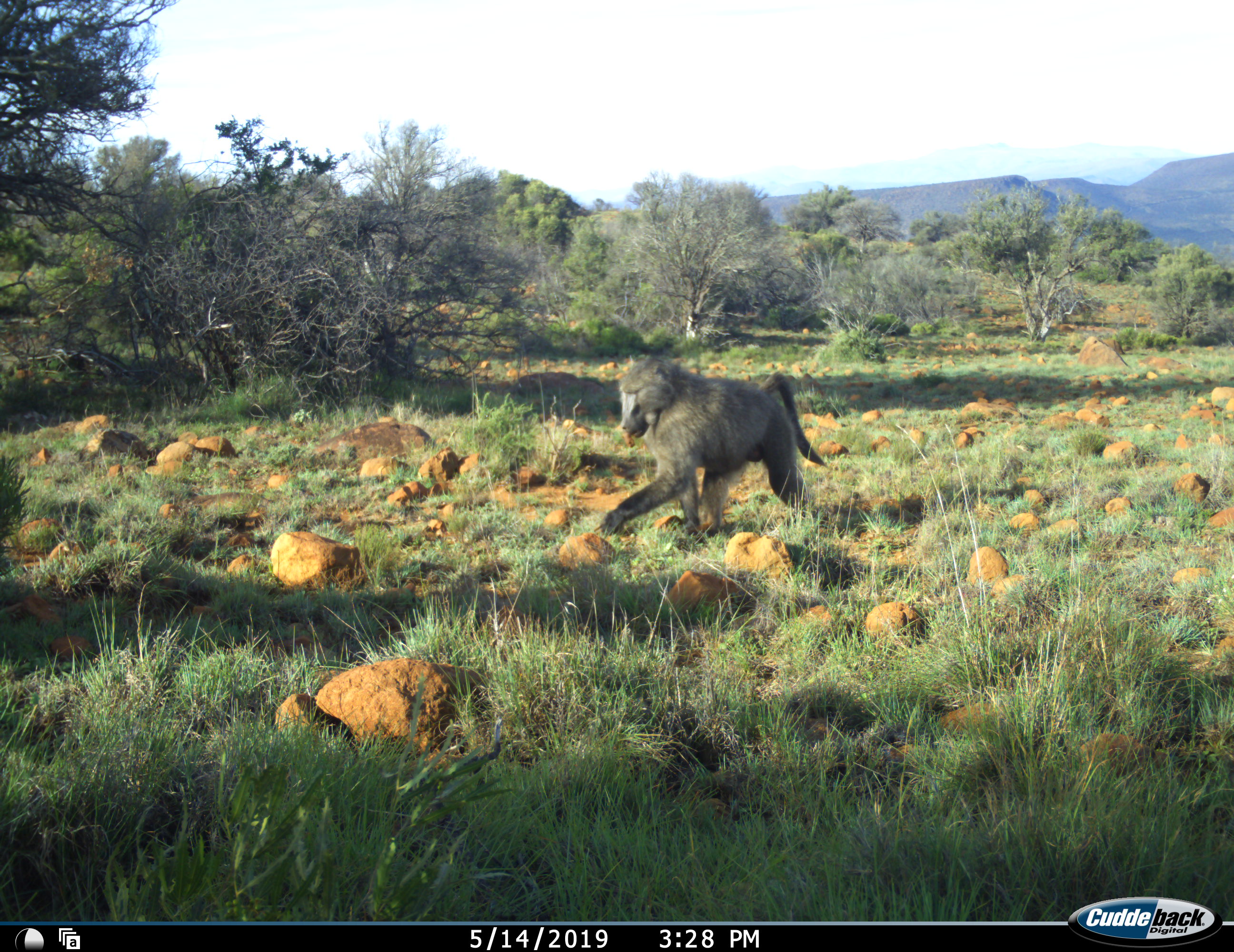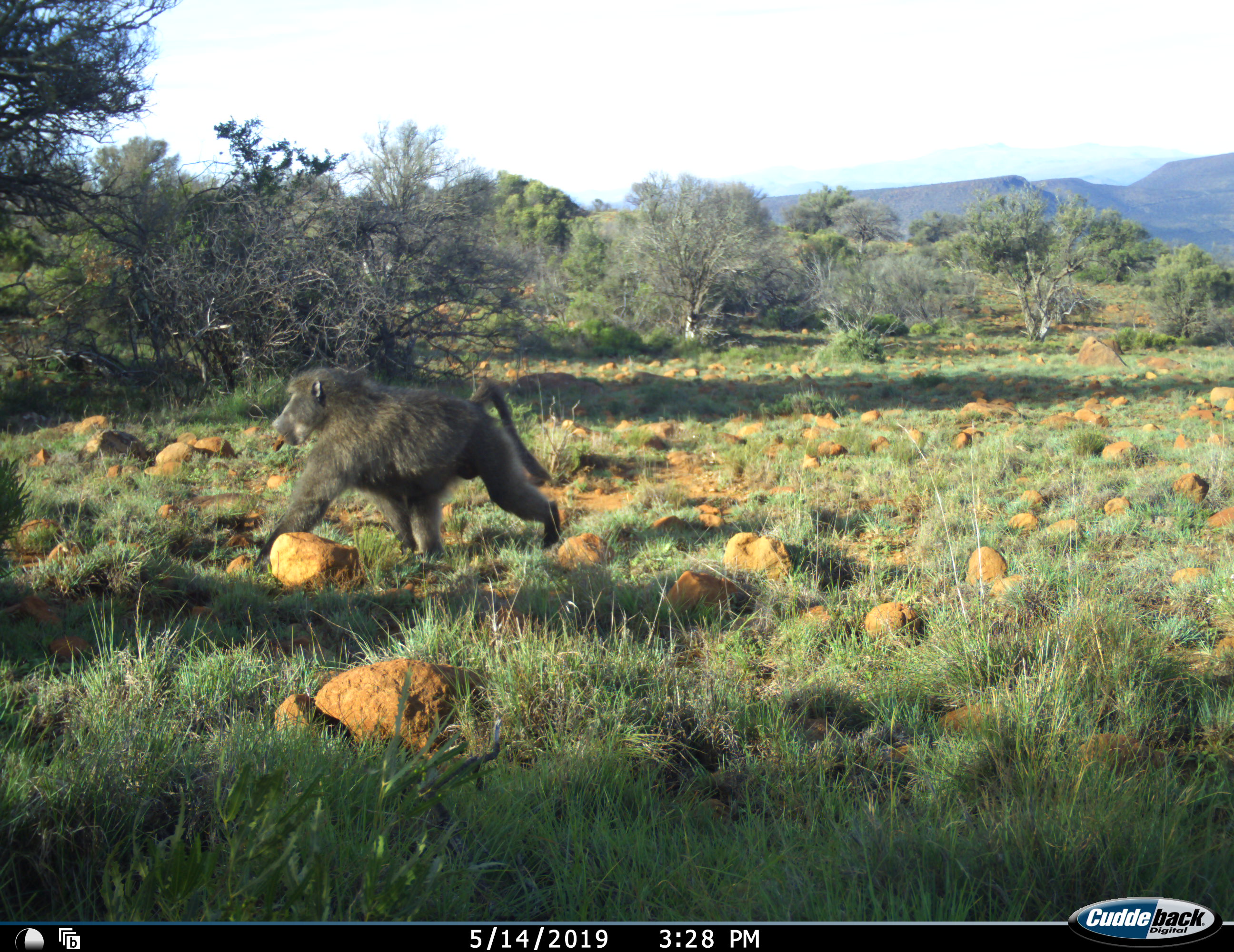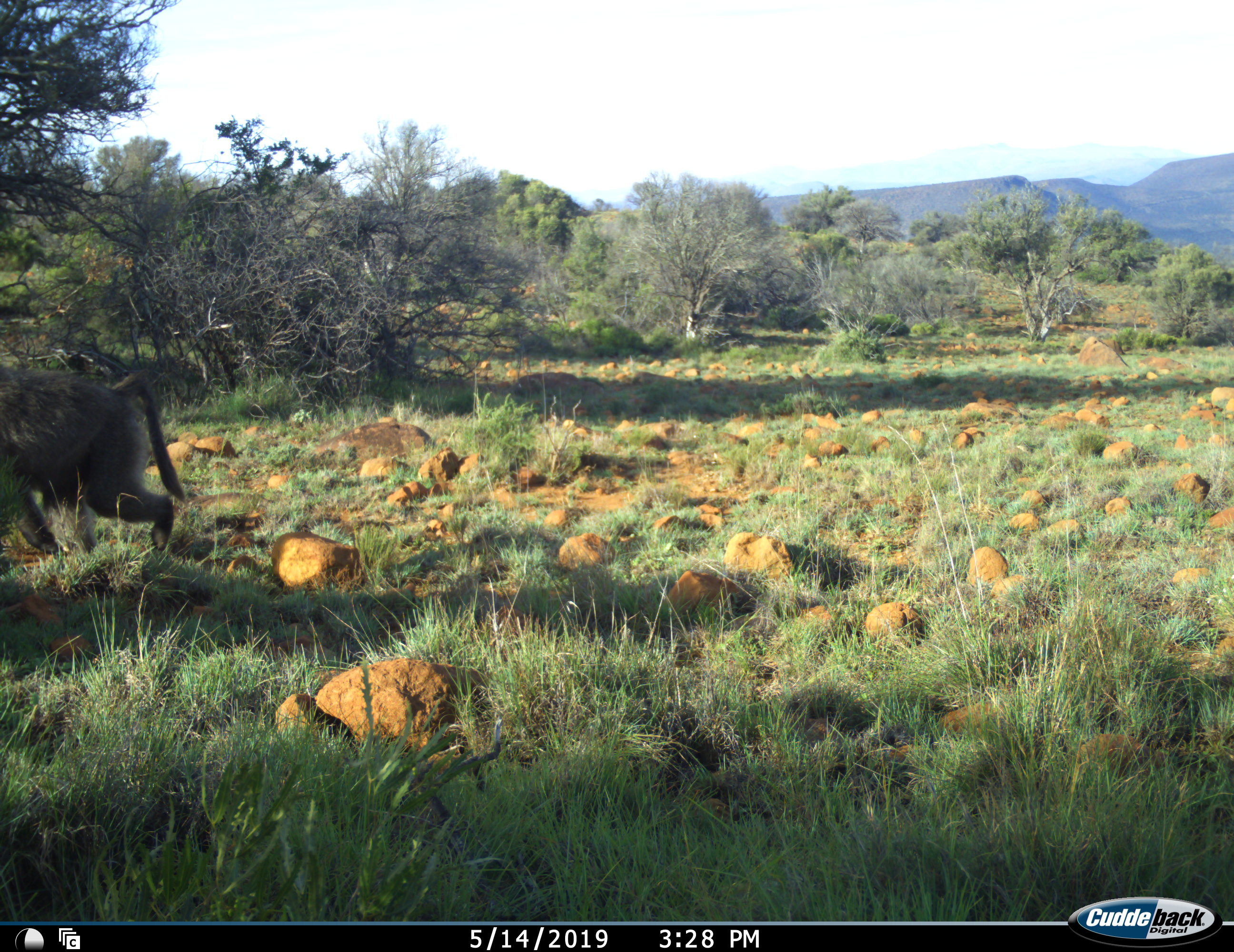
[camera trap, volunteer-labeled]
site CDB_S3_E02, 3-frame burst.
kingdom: Animalia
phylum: Chordata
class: Mammalia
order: Primates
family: Cercopithecidae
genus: Papio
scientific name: Papio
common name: baboon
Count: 1.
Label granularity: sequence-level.